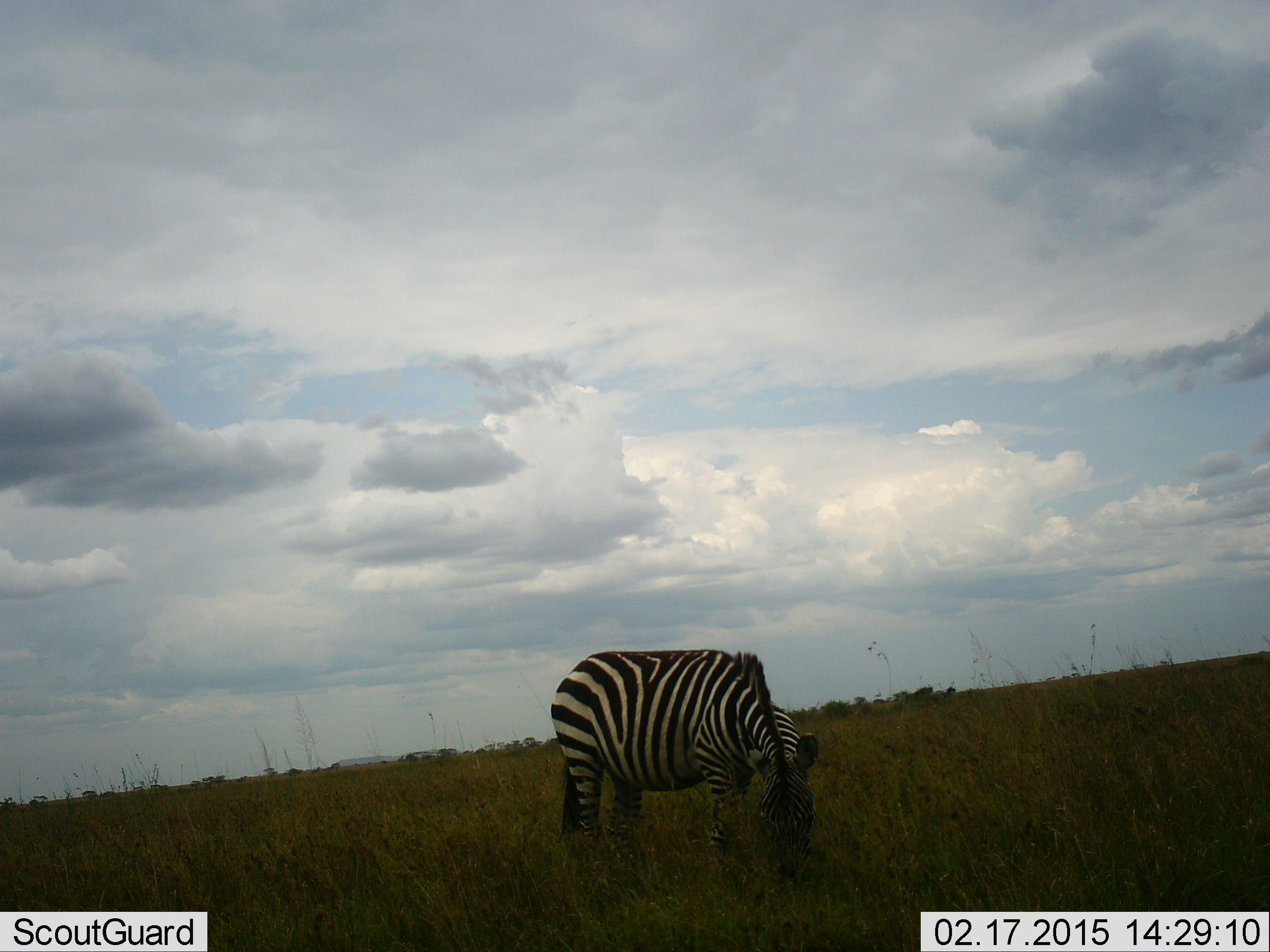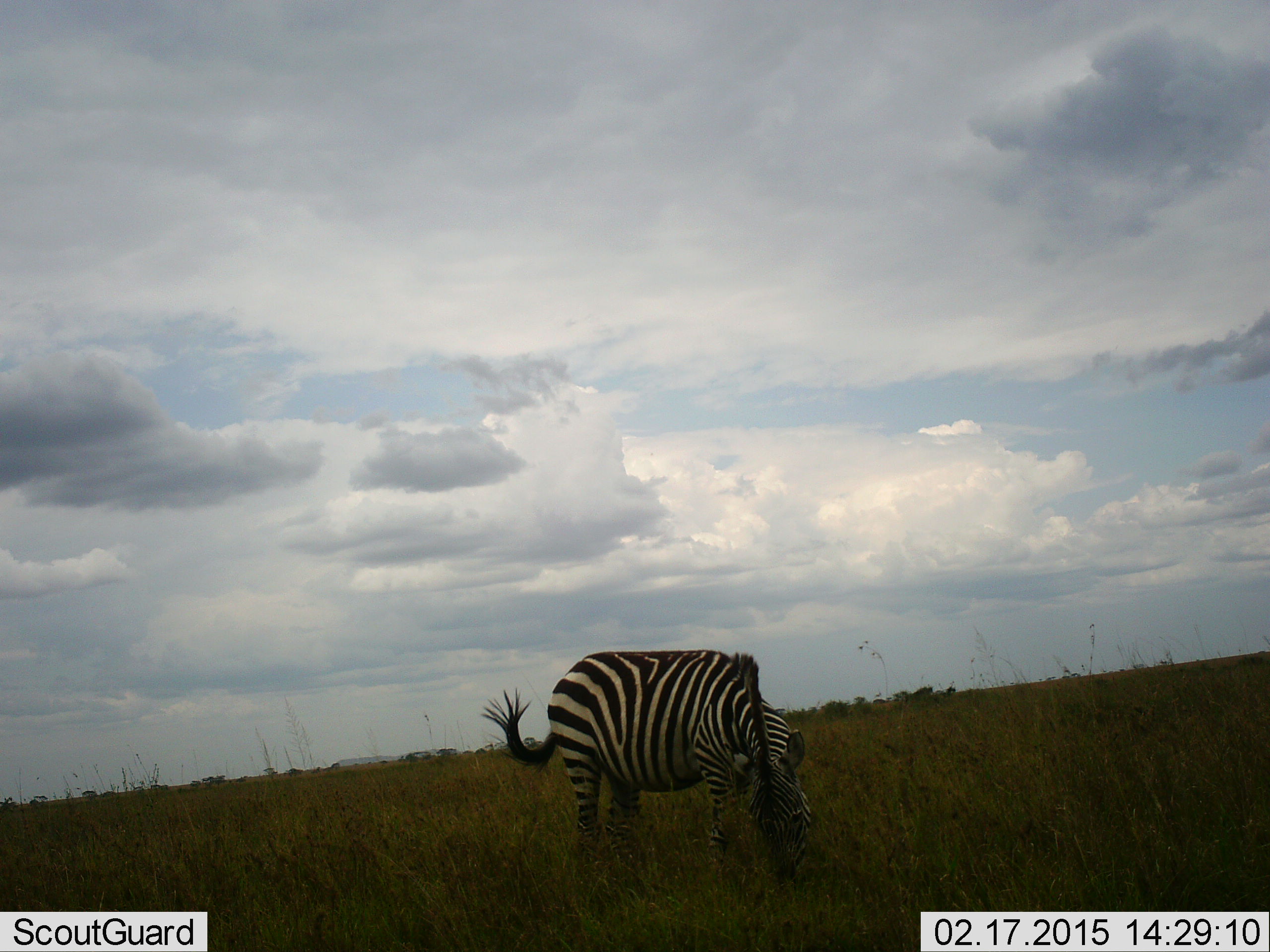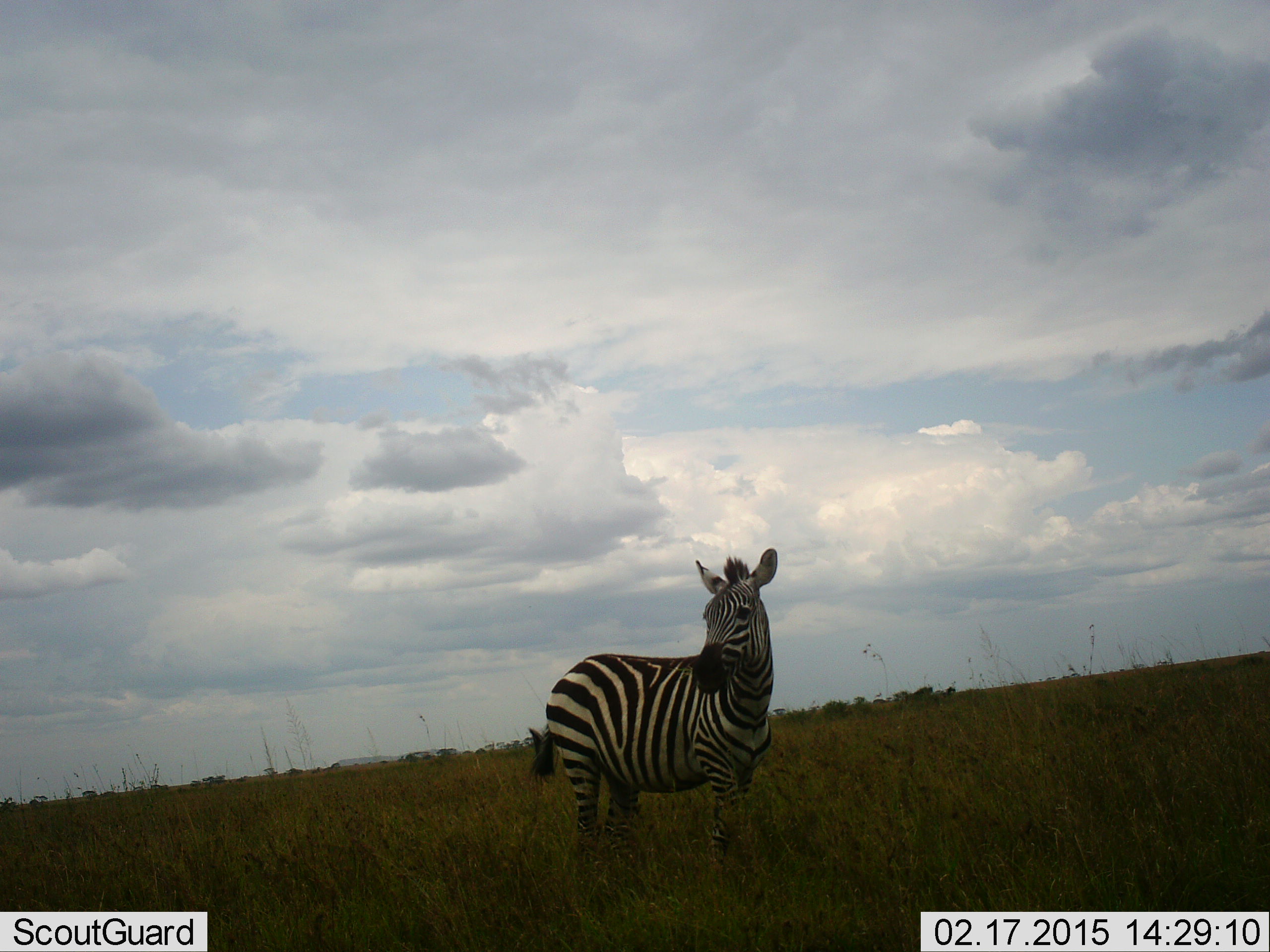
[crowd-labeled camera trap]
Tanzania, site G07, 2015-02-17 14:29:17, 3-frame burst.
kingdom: Animalia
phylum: Chordata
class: Mammalia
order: Perissodactyla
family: Equidae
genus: Equus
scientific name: Equus quagga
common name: plains zebra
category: zebra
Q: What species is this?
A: Zebra (plains zebra) (Equus quagga).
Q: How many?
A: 1.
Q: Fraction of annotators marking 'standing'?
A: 50%.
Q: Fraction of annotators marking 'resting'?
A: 0%.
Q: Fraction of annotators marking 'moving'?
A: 0%.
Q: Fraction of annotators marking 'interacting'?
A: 0%.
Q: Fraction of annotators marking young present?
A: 0%.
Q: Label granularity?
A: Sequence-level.